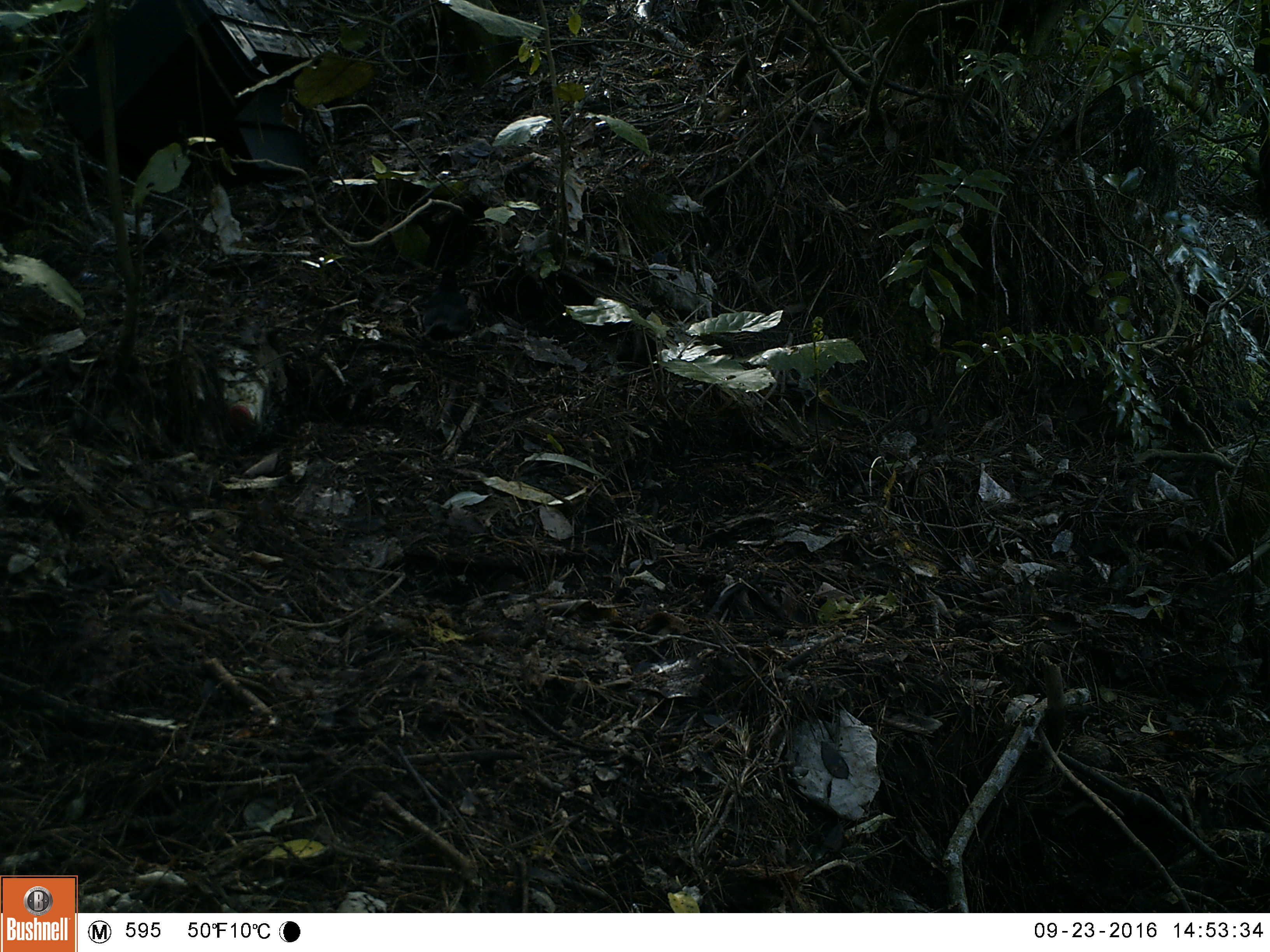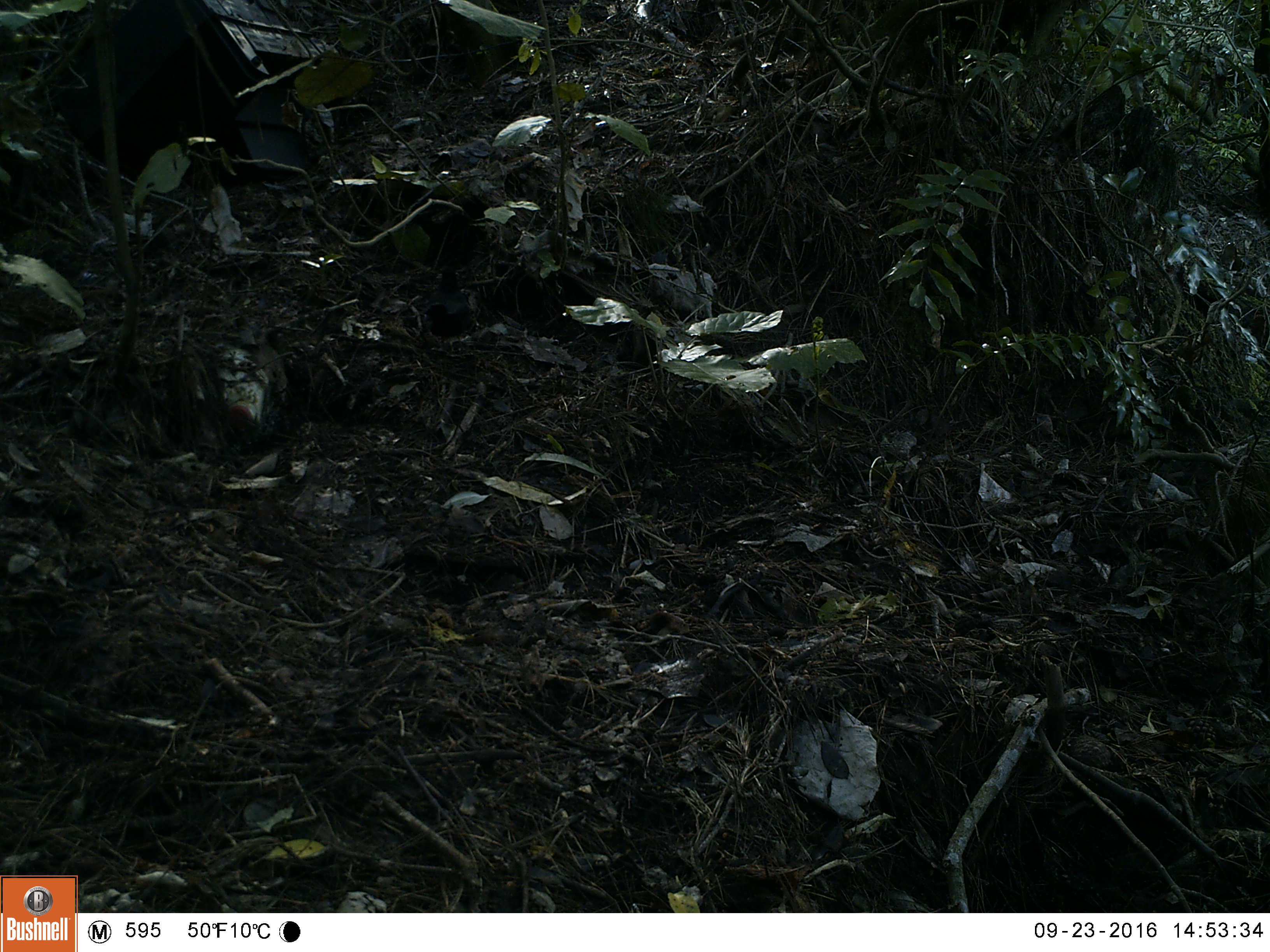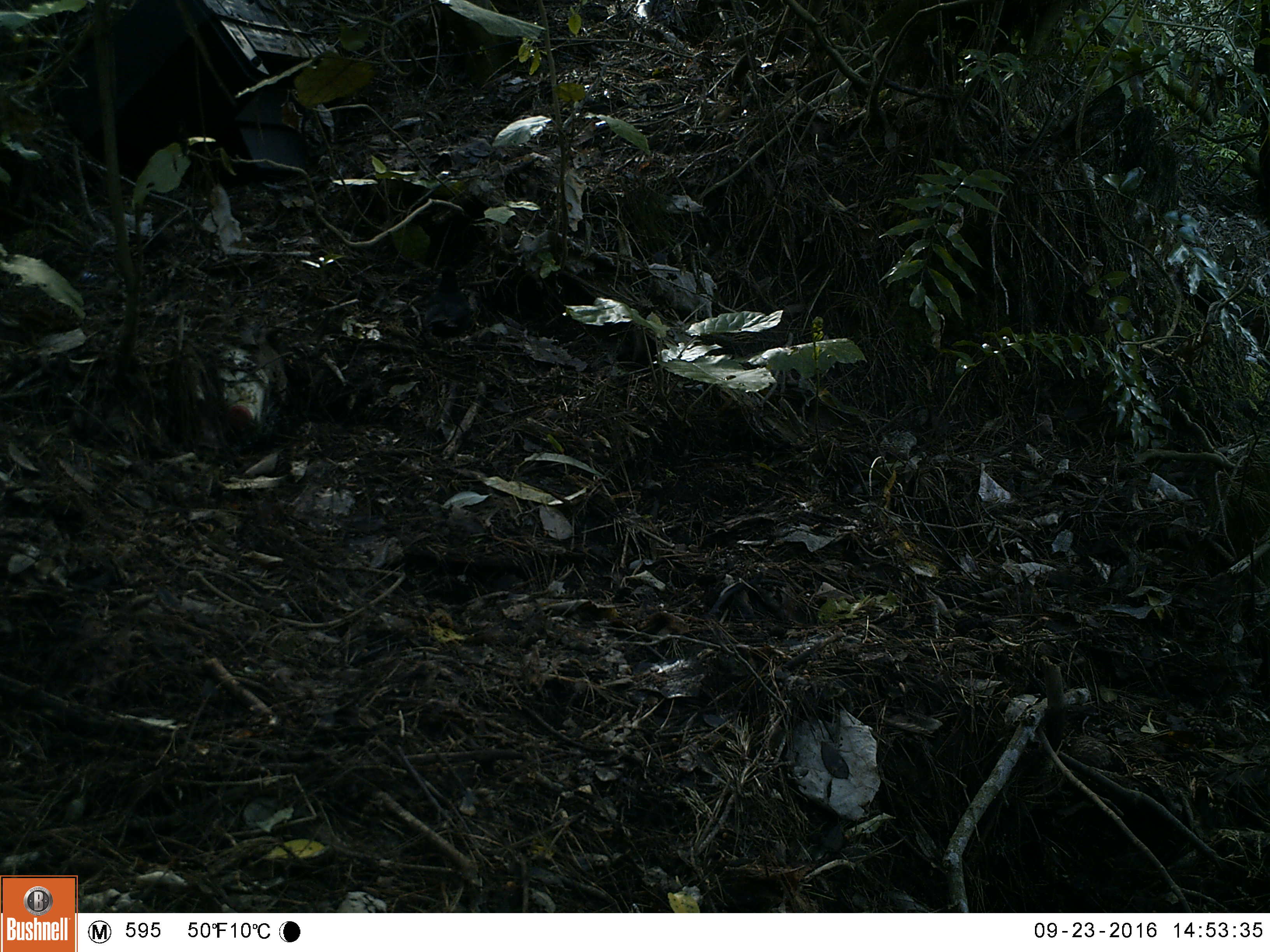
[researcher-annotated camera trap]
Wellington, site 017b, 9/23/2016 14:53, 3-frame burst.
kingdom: Animalia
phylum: Chordata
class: Aves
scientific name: Aves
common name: bird